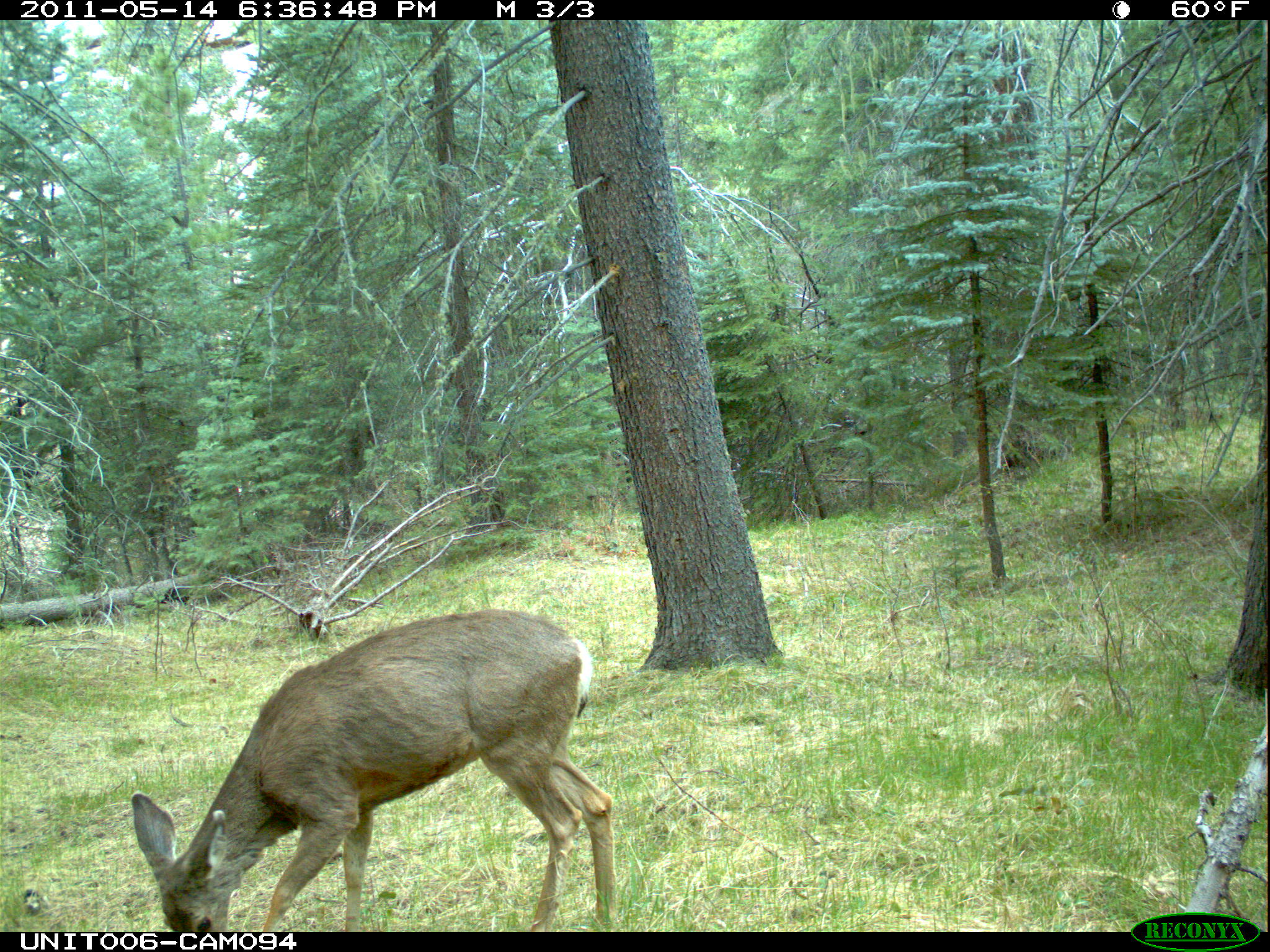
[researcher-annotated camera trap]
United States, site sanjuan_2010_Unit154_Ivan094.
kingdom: Animalia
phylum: Chordata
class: Mammalia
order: Artiodactyla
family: Cervidae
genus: Odocoileus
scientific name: Odocoileus hemionus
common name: mule deer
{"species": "Odocoileus hemionus (mule deer)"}